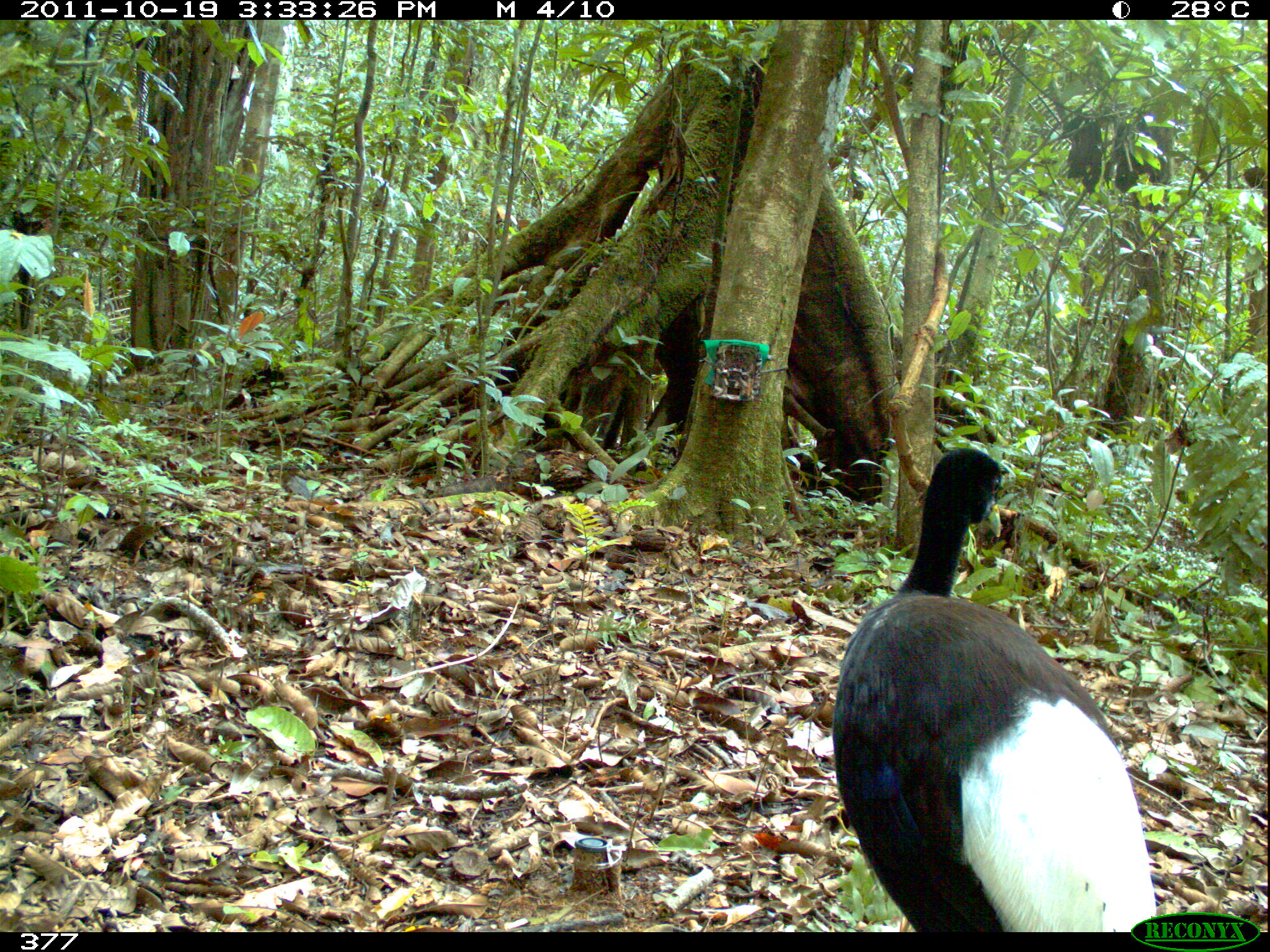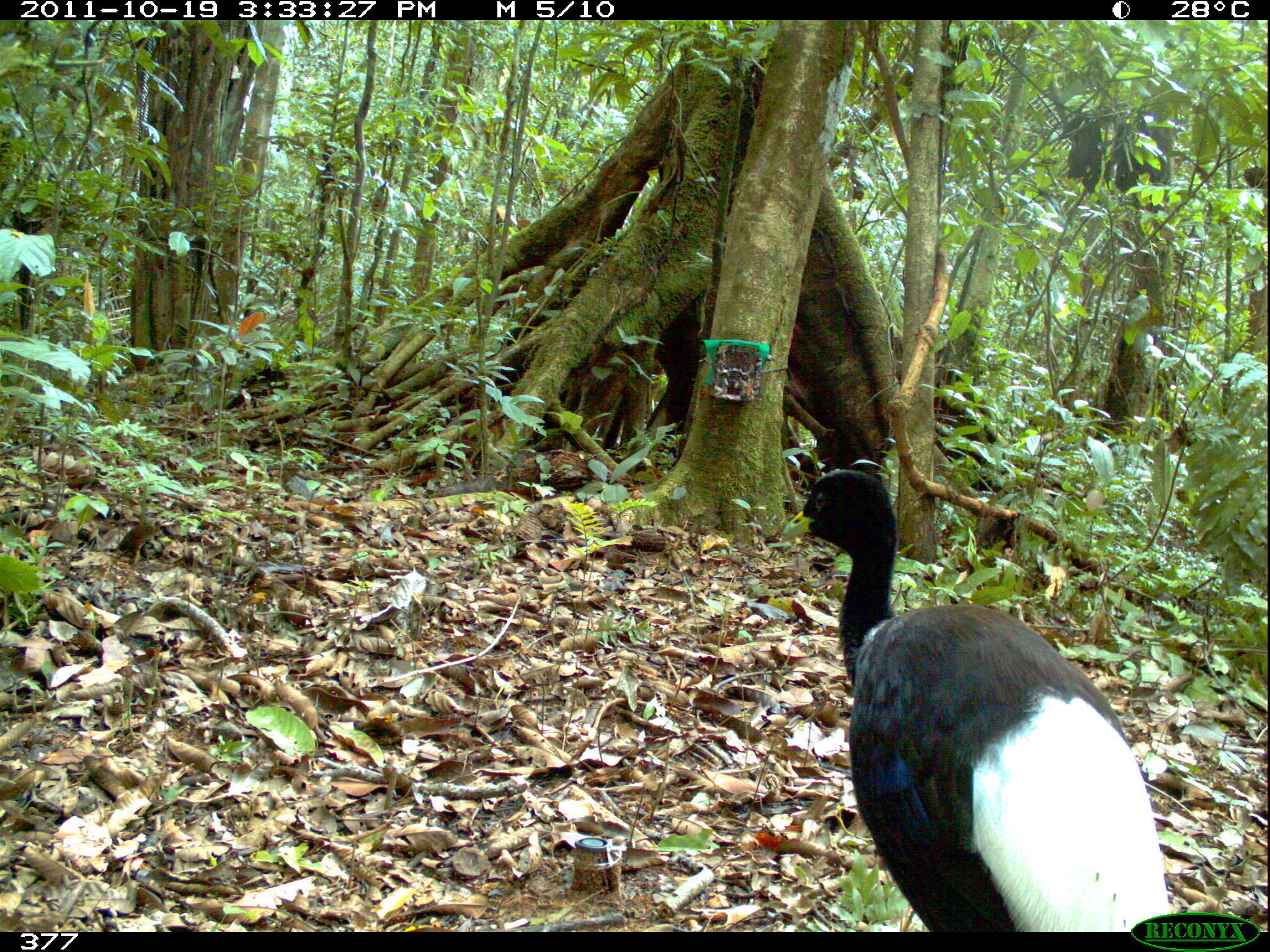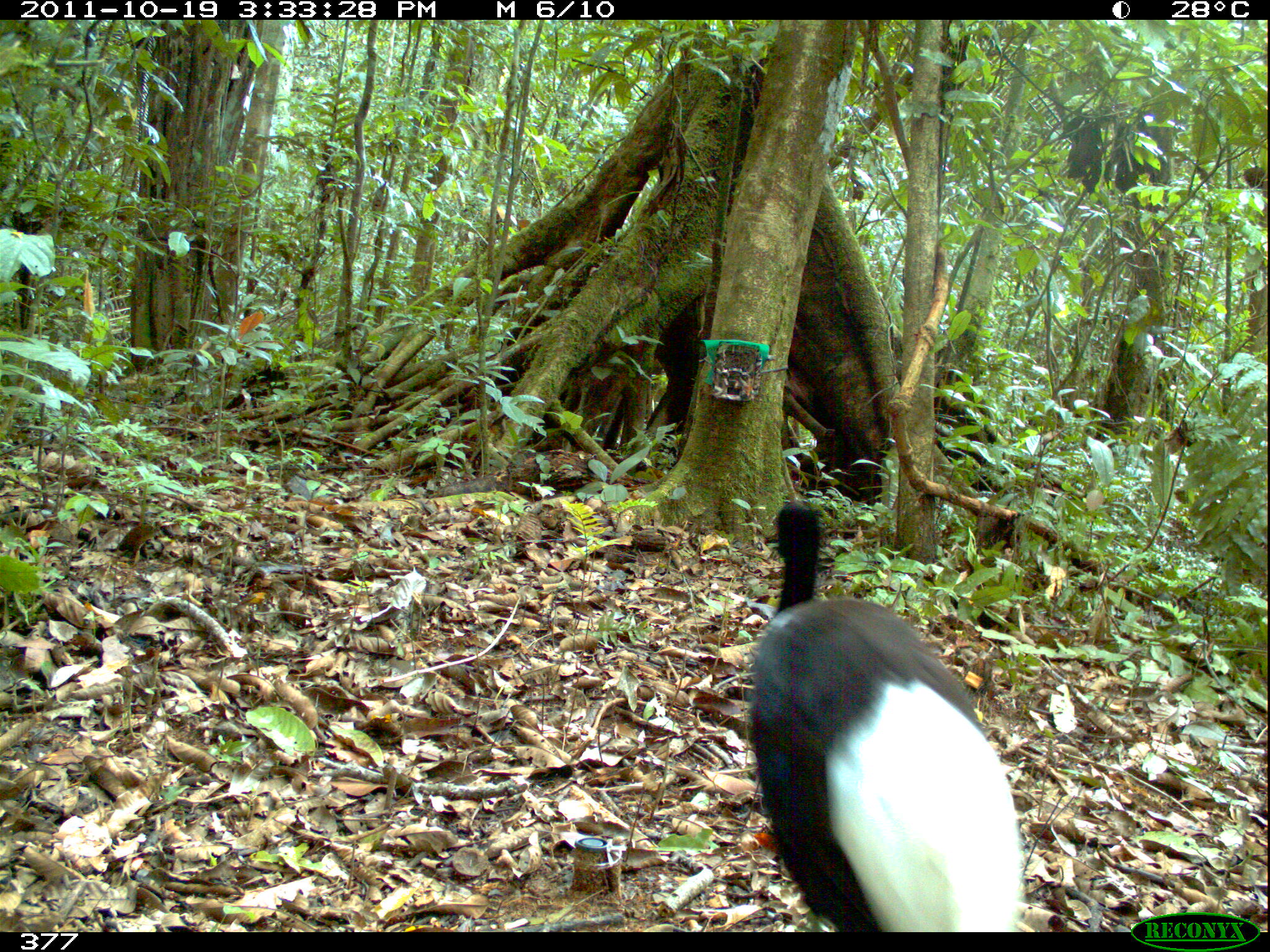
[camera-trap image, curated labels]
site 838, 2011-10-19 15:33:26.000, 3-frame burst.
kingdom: Animalia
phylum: Chordata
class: Aves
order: Gruiformes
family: Psophiidae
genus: Psophia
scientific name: Psophia leucoptera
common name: pale-winged trumpeter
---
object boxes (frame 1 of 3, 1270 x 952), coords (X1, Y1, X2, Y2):
psophia leucoptera: (827, 443, 1158, 932)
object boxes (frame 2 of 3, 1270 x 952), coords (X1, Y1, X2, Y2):
psophia leucoptera: (778, 464, 1172, 932)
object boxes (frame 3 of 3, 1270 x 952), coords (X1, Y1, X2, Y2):
psophia leucoptera: (741, 496, 1026, 932)